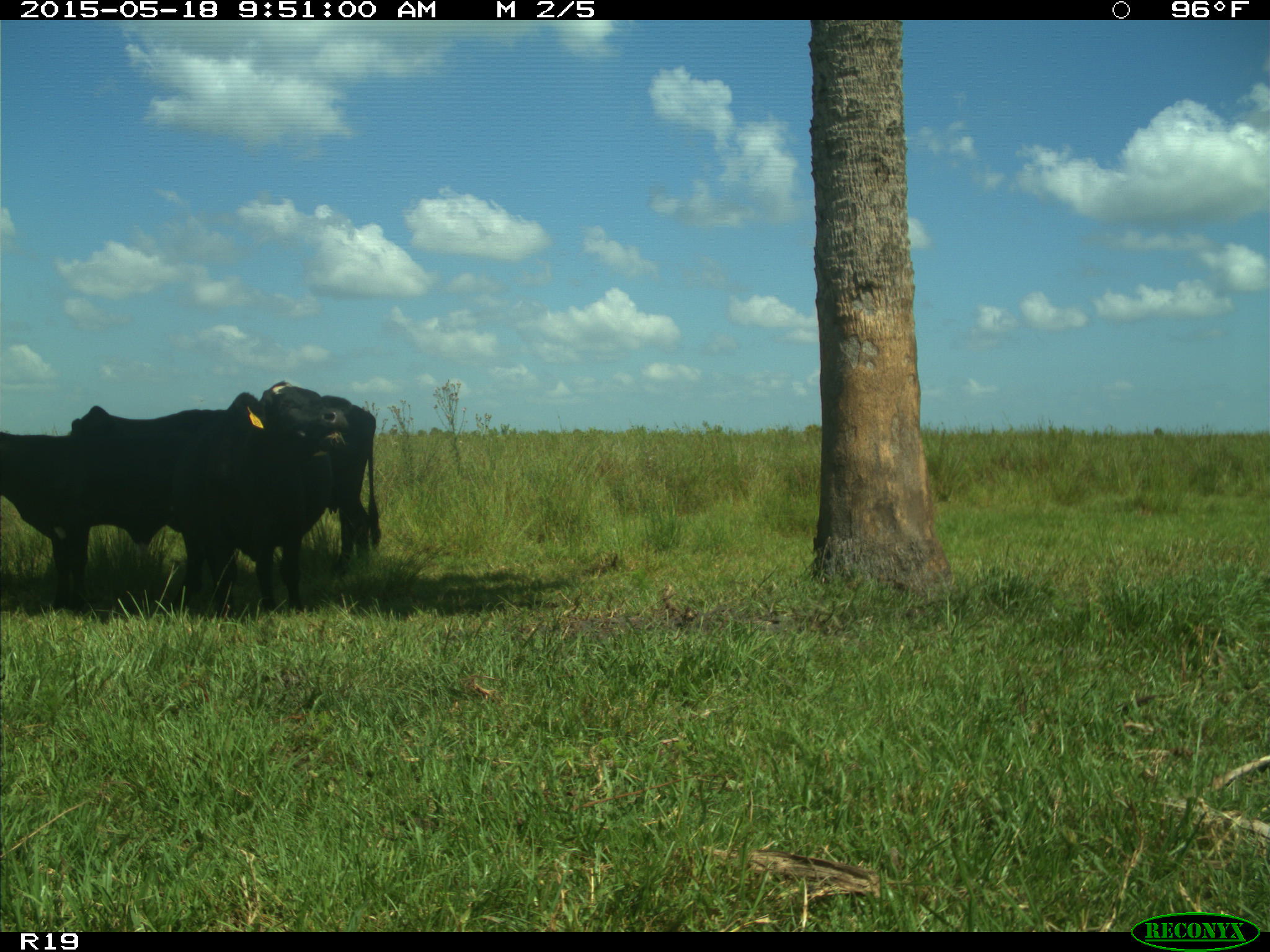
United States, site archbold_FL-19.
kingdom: Animalia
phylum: Chordata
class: Mammalia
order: Artiodactyla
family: Bovidae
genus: Bos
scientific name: Bos taurus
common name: domestic cow